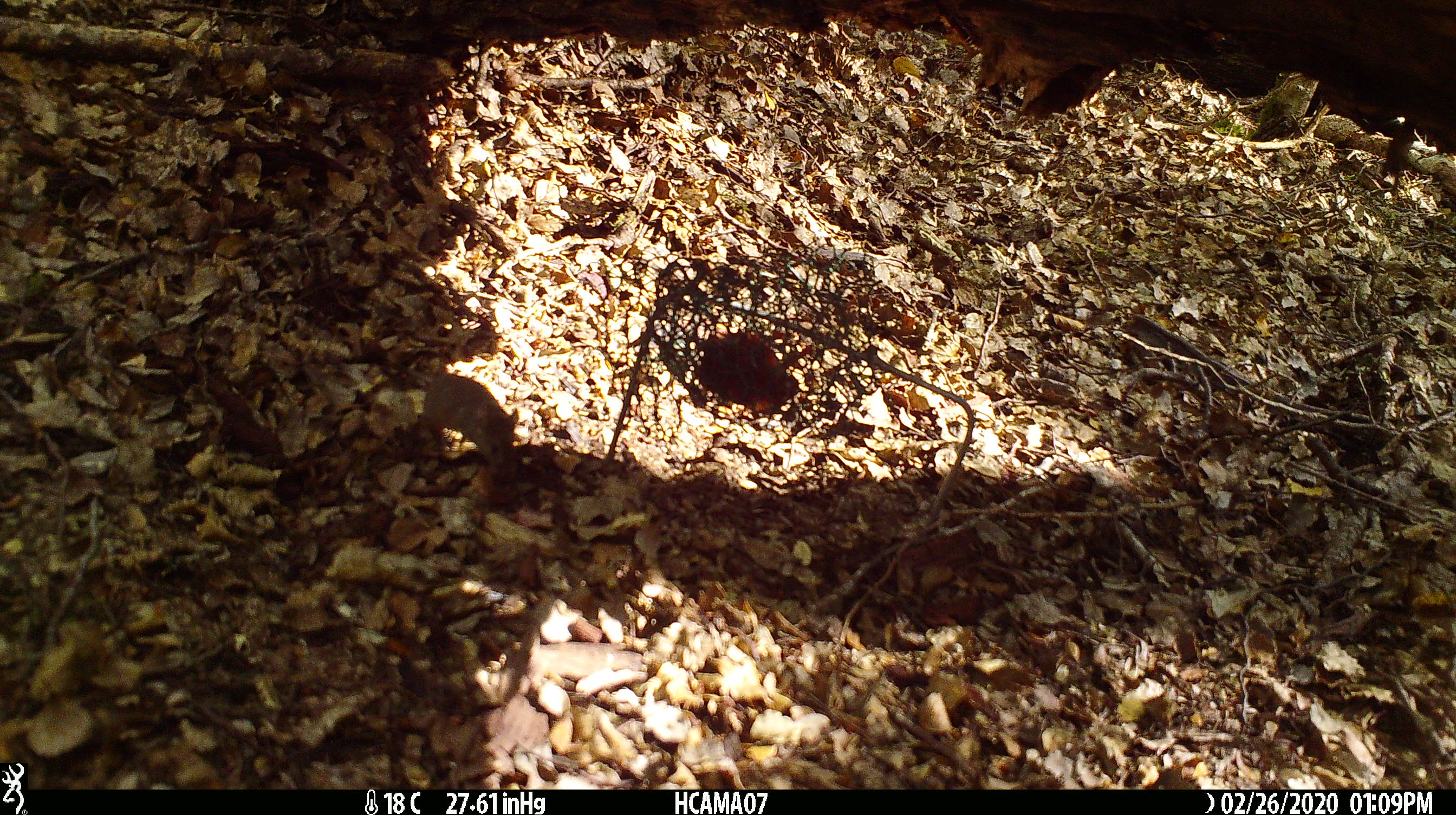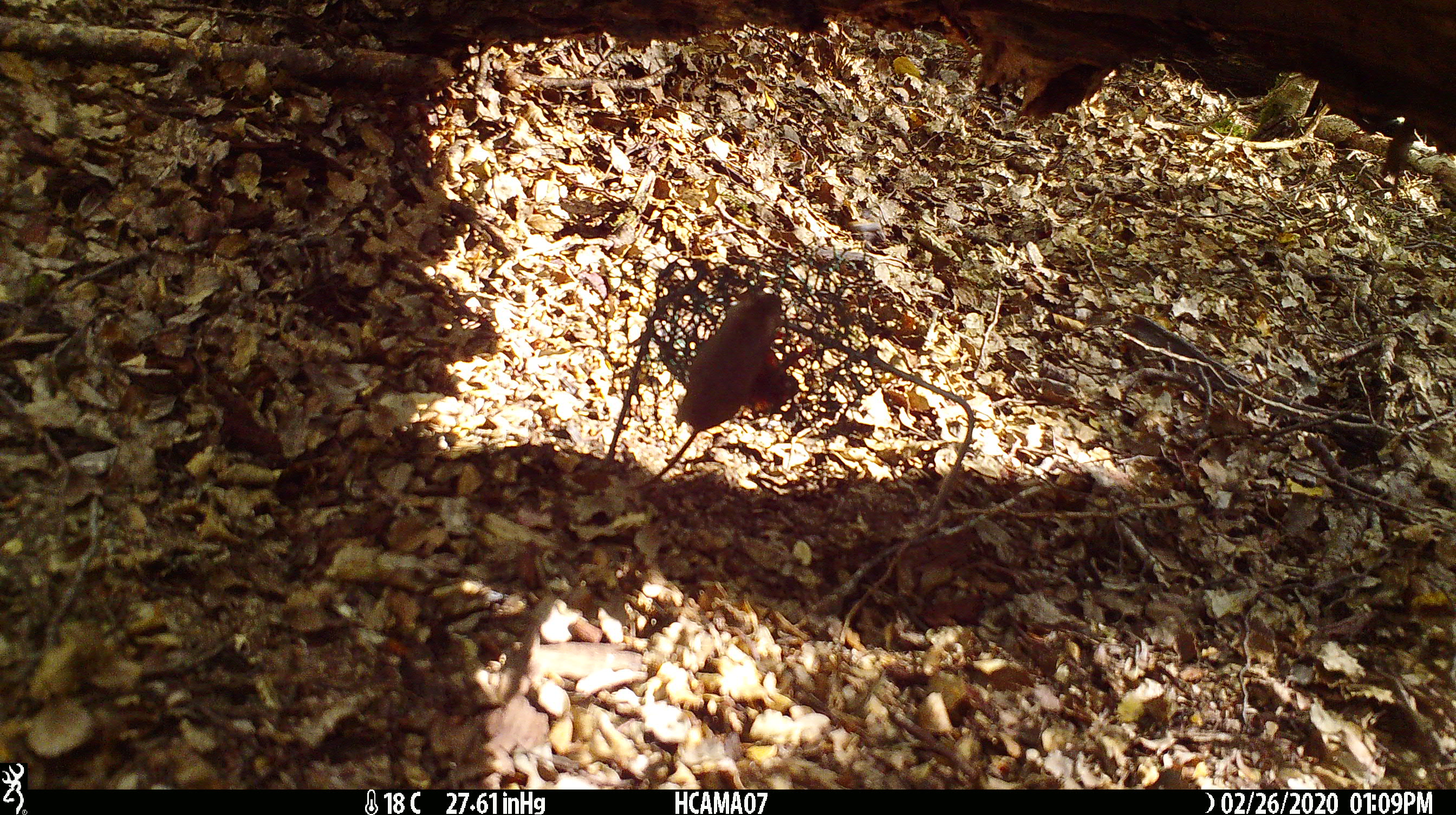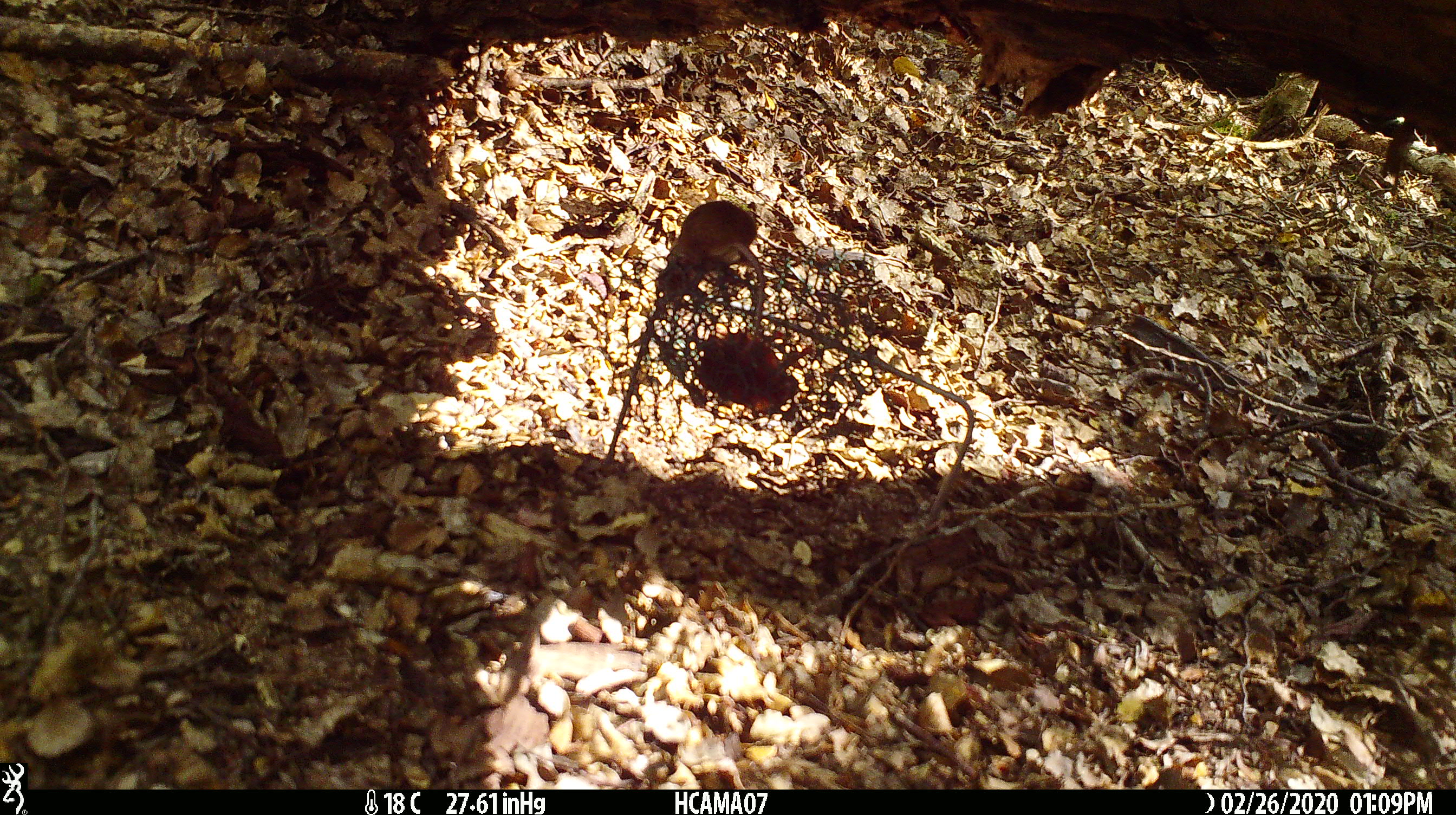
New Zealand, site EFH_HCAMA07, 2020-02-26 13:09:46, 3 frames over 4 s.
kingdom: Animalia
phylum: Chordata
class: Mammalia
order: Rodentia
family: Muridae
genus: Mus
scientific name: Mus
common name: mouse